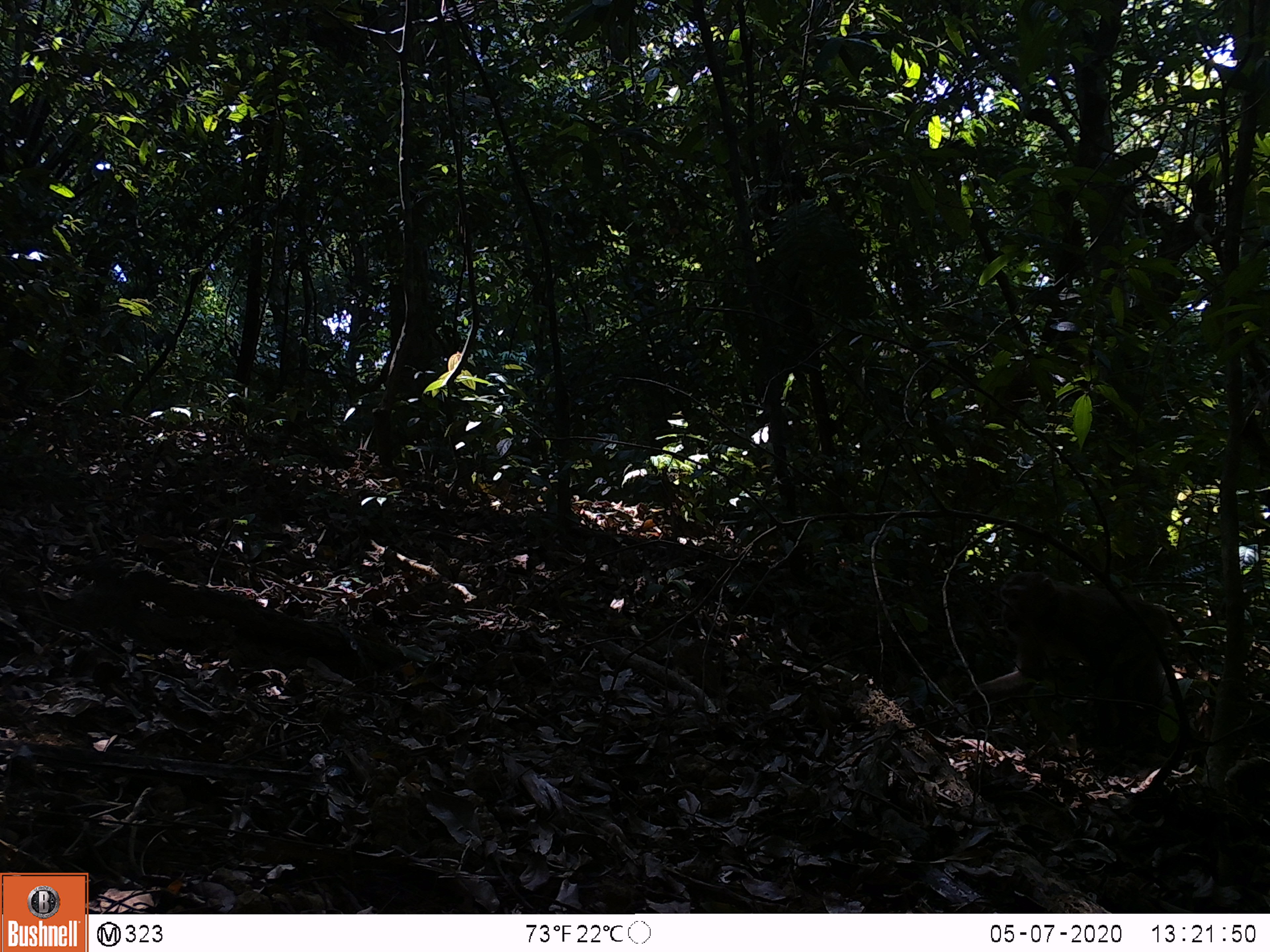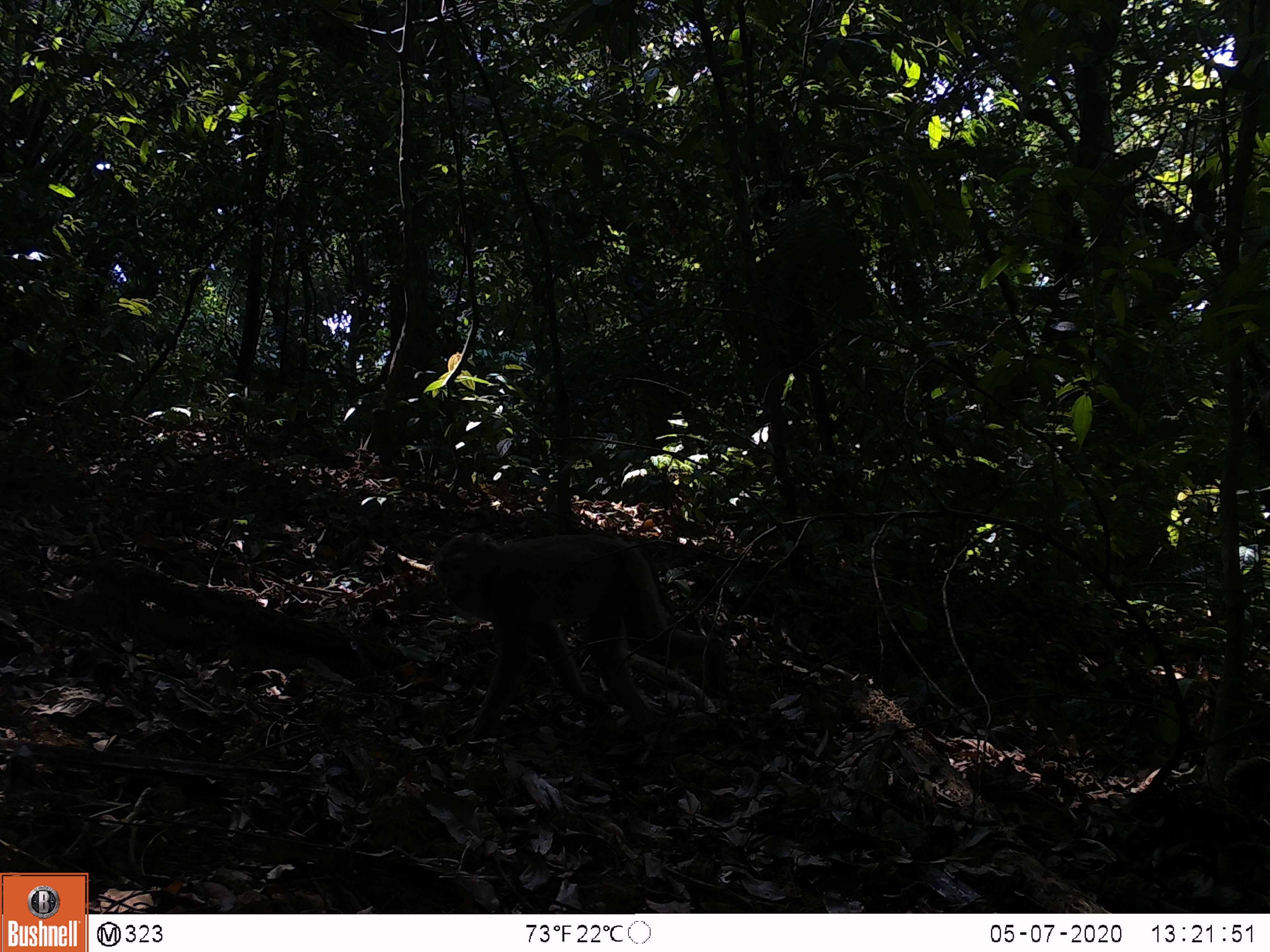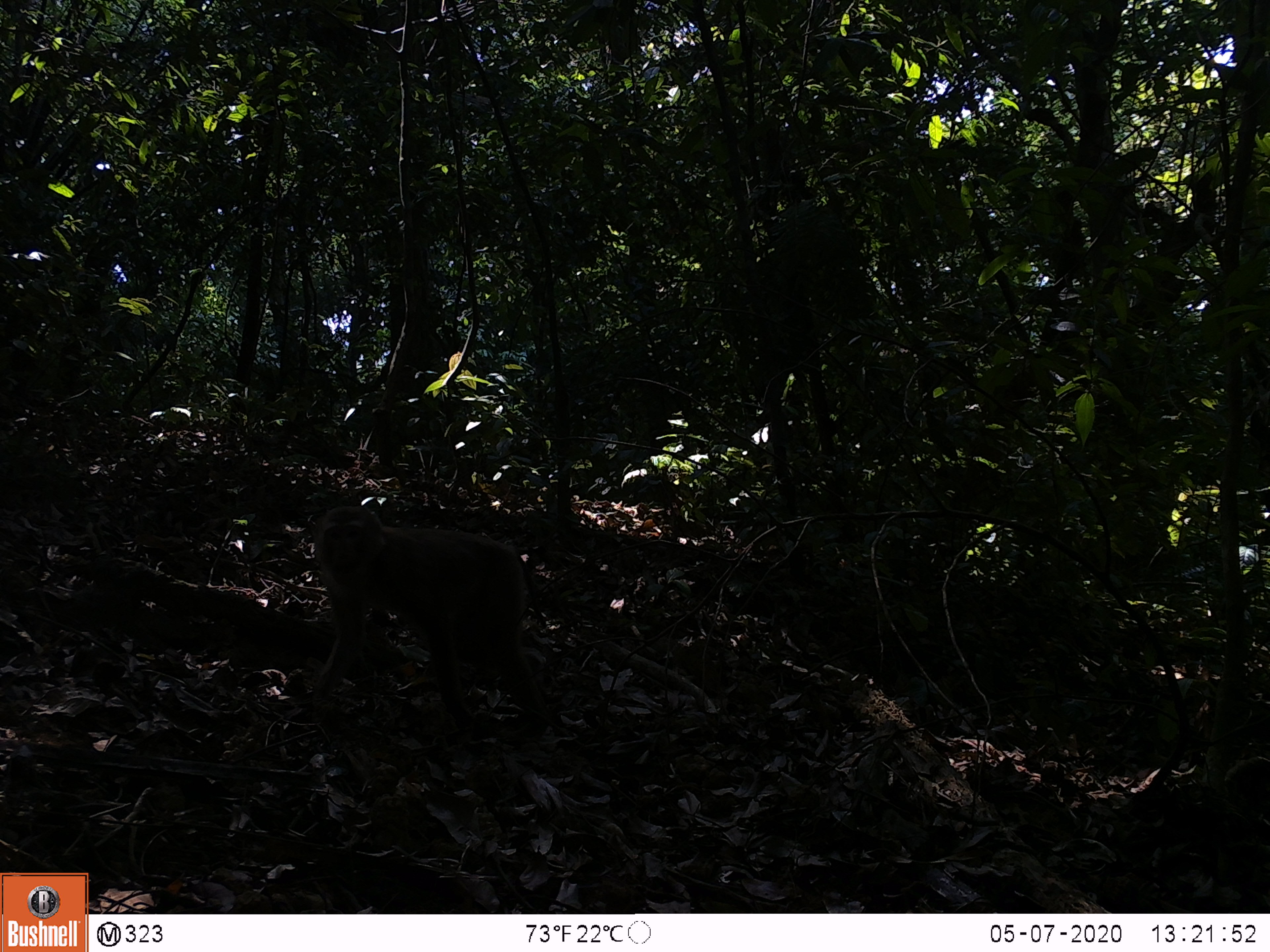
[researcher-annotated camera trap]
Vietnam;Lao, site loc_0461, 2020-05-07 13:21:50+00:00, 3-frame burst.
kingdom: Animalia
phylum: Chordata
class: Mammalia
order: Primates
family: Cercopithecidae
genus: Macaca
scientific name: Macaca nemestrina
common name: pig-tailed macaque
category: pig tailed macaque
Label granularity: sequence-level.